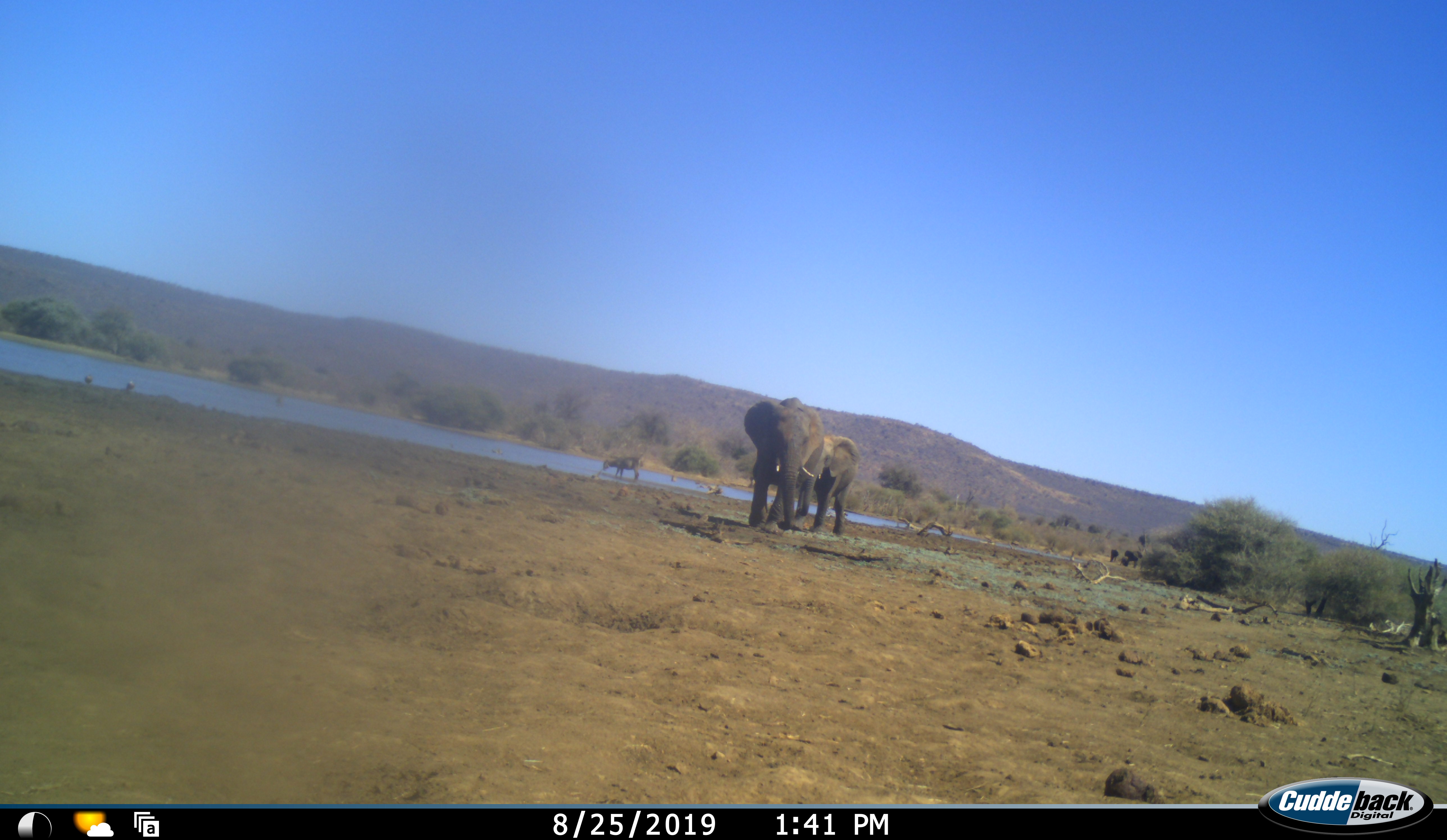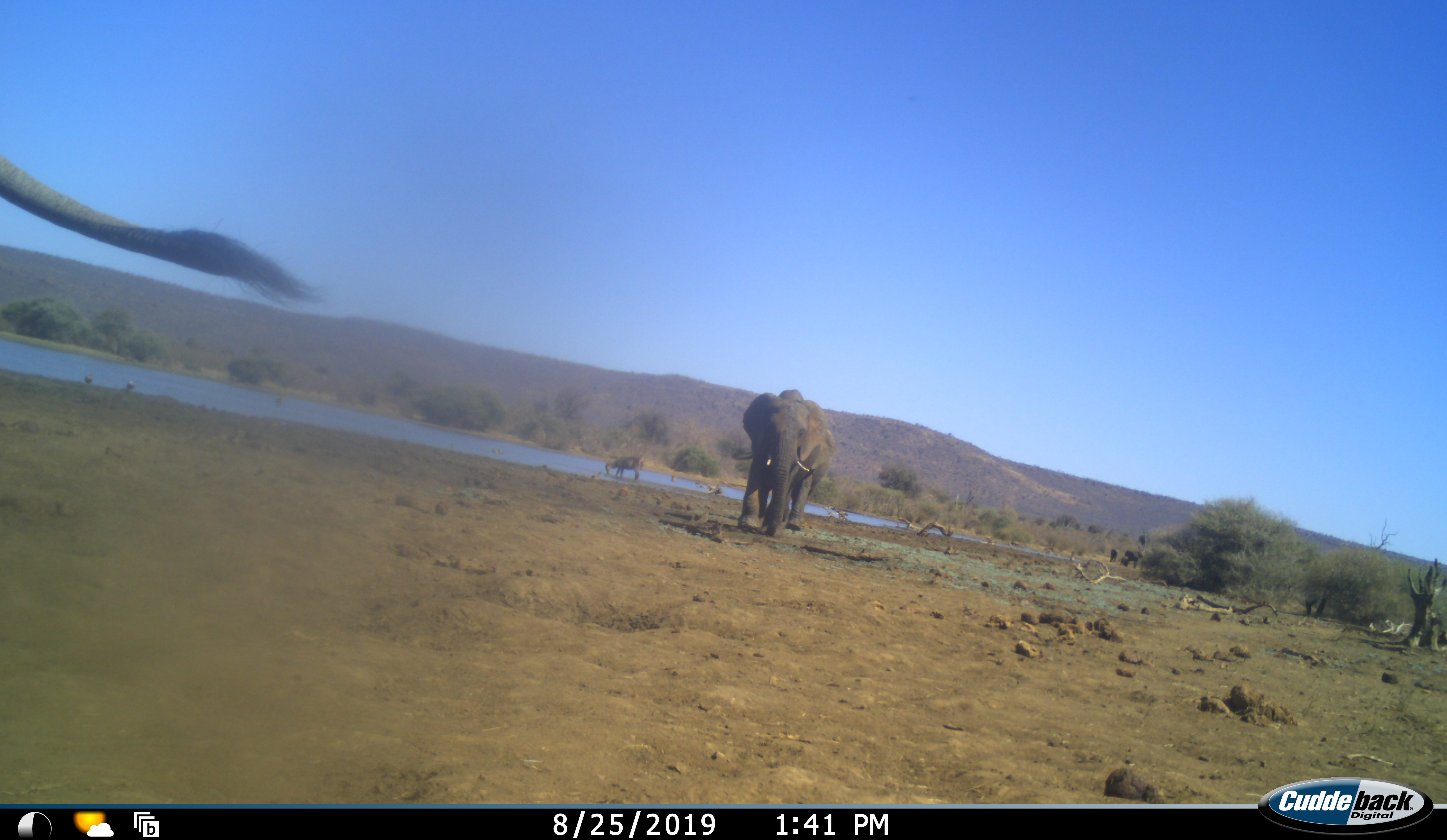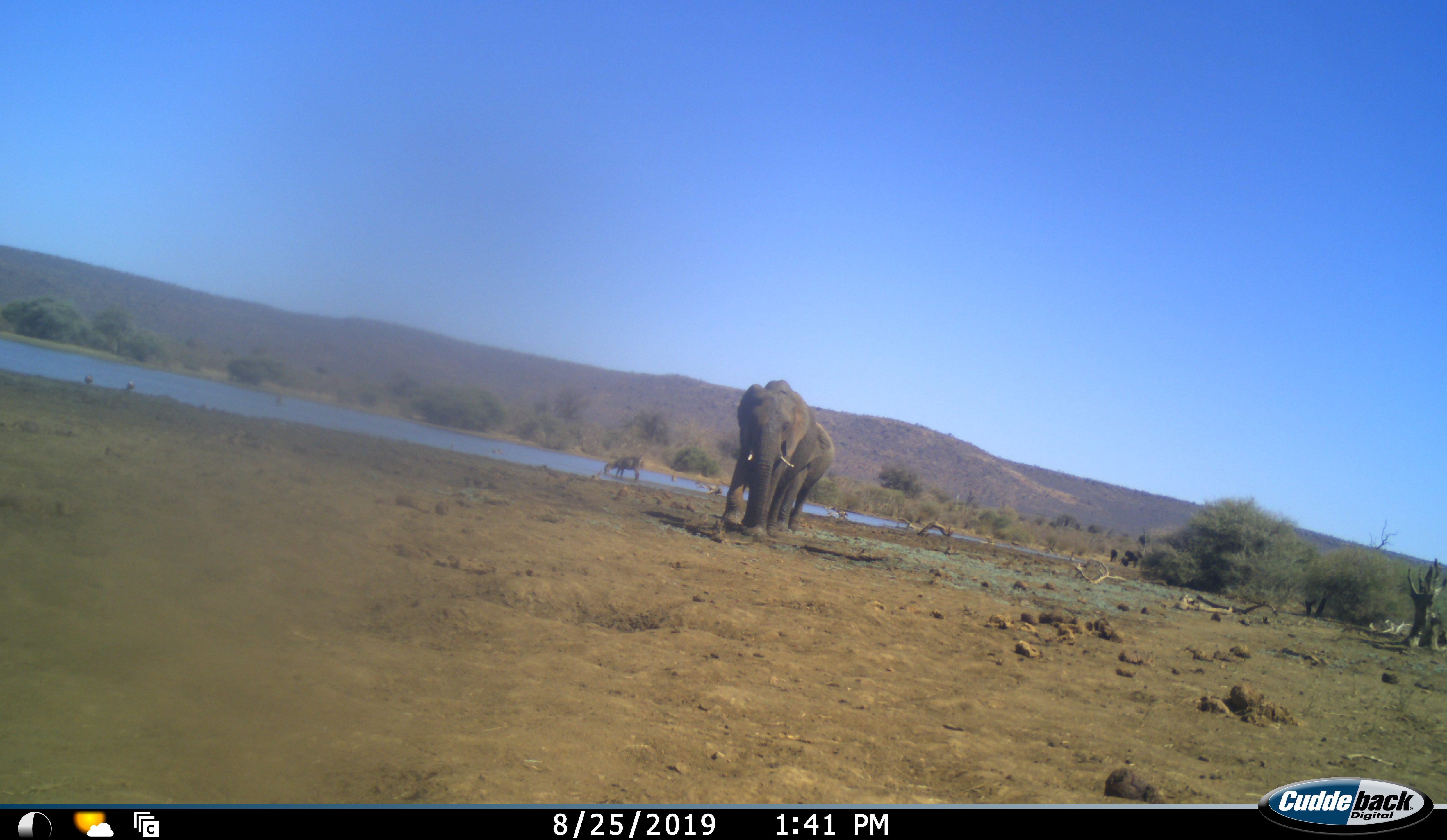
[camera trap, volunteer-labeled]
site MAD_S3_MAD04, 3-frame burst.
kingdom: Animalia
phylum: Chordata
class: Mammalia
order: Proboscidea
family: Elephantidae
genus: Loxodonta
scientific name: Loxodonta africana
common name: african bush elephant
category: elephant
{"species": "elephant (african bush elephant) (Loxodonta africana)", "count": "3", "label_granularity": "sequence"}